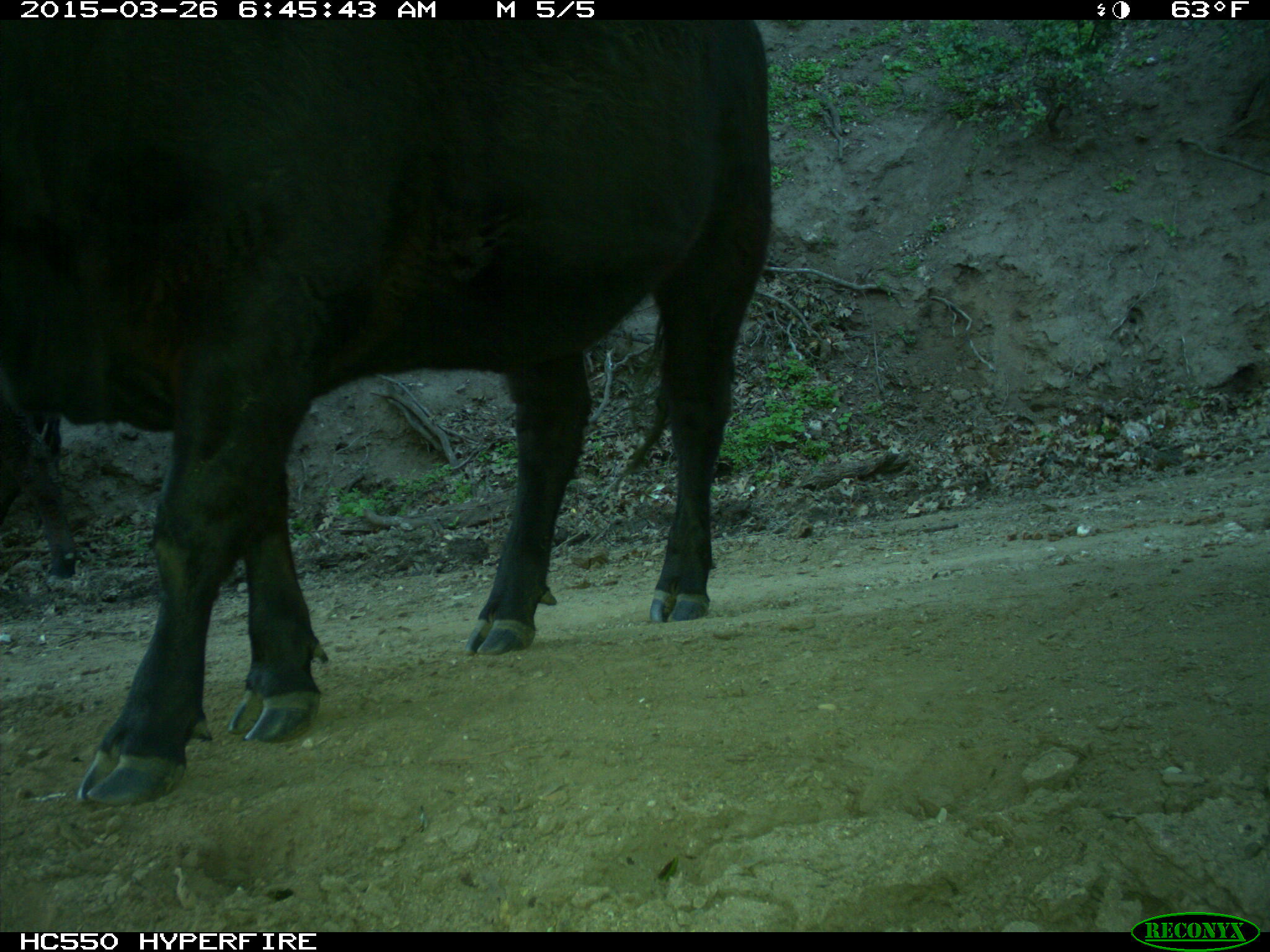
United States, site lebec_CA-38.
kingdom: Animalia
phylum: Chordata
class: Mammalia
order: Artiodactyla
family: Bovidae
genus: Bos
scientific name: Bos taurus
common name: domestic cow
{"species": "Bos taurus (domestic cow)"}